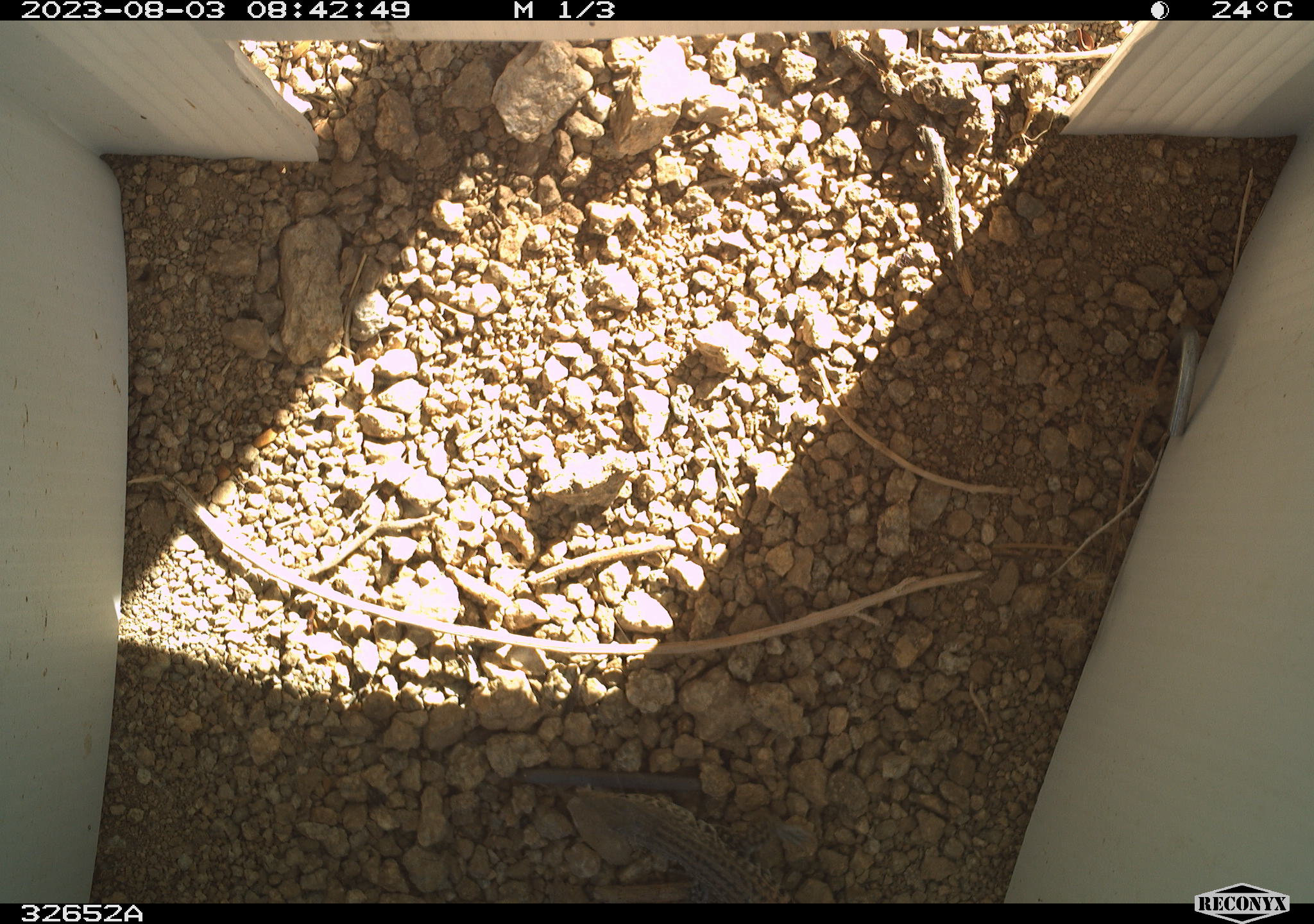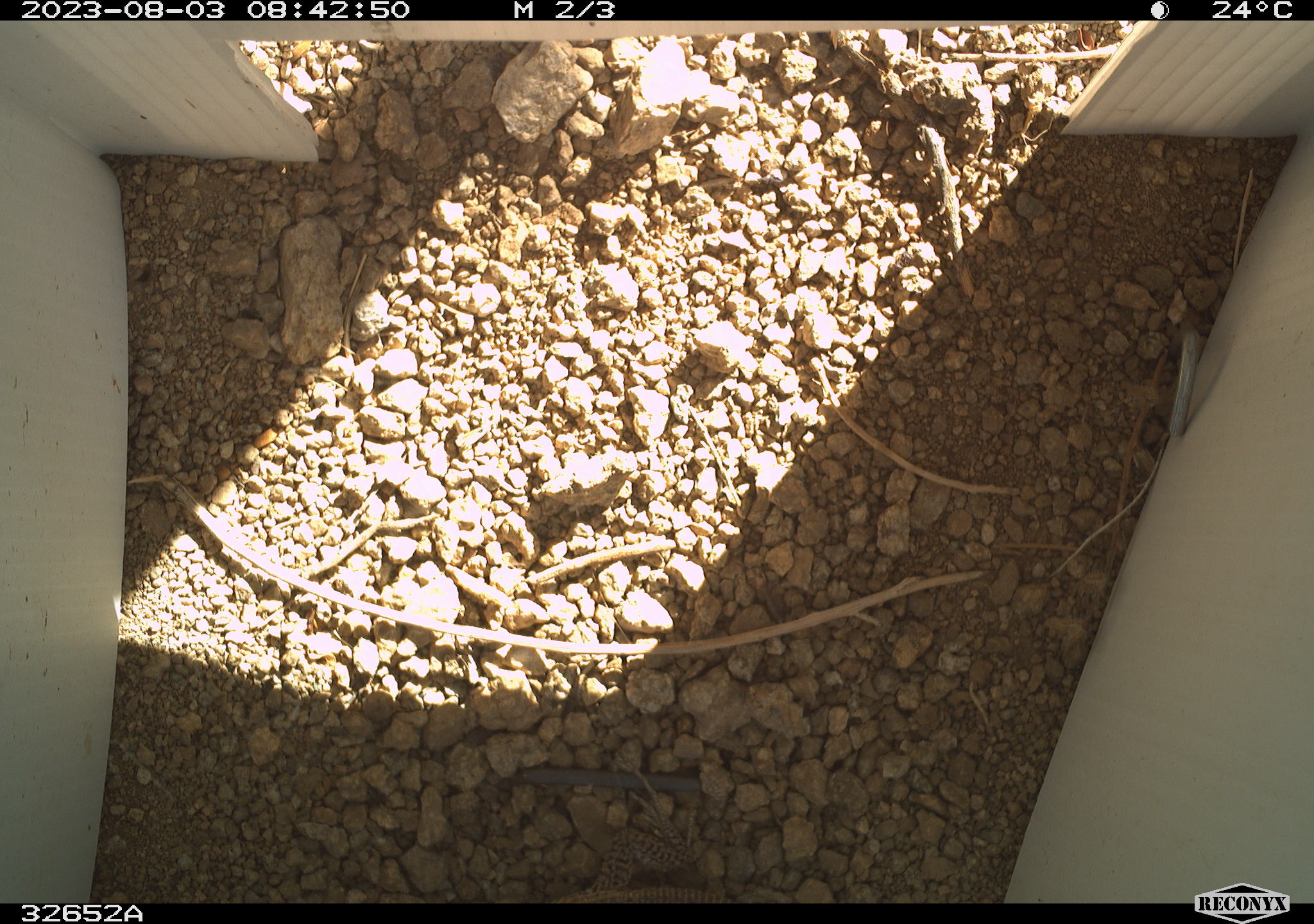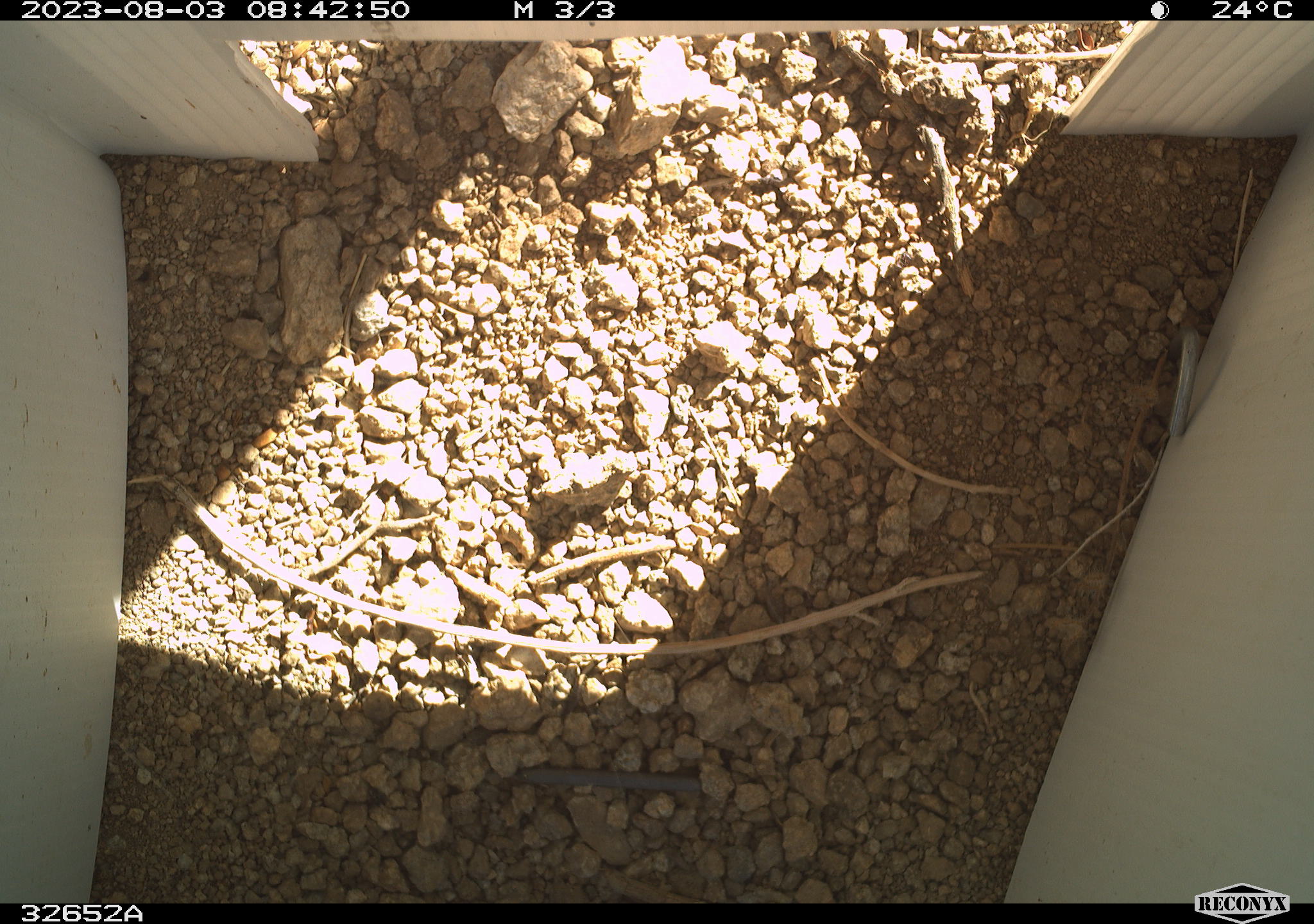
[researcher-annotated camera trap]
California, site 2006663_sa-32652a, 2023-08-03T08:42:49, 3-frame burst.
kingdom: Animalia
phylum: Chordata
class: Reptilia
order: Squamata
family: Teiidae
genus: Aspidoscelis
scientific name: Aspidoscelis tigris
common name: western whiptail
Western whiptail (Aspidoscelis tigris).